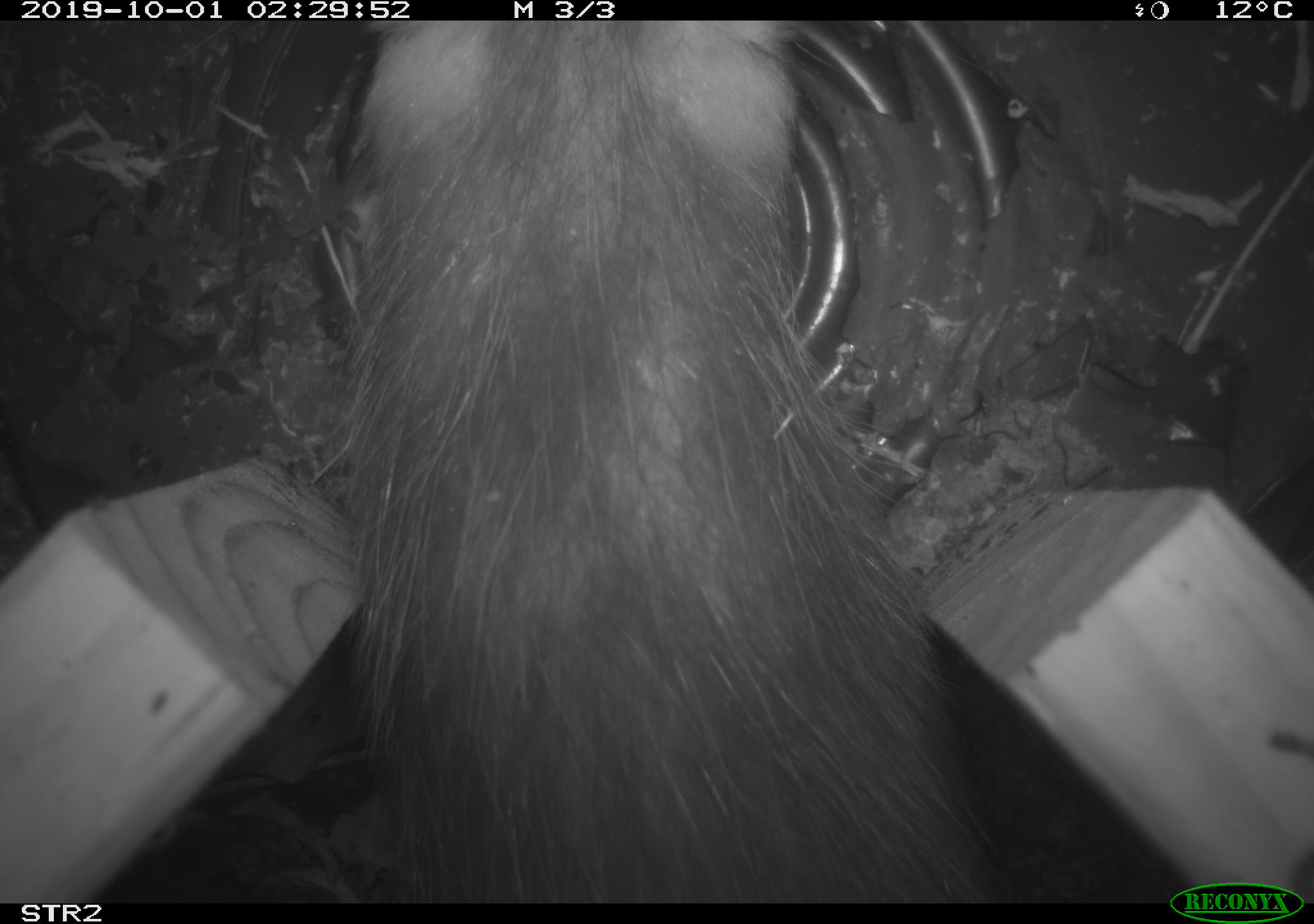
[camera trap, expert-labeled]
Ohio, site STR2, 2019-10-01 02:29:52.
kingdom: Animalia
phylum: Chordata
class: Mammalia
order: Didelphimorphia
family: Didelphidae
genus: Didelphis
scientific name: Didelphis virginiana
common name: virginia opossum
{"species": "virginia opossum (Didelphis virginiana)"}